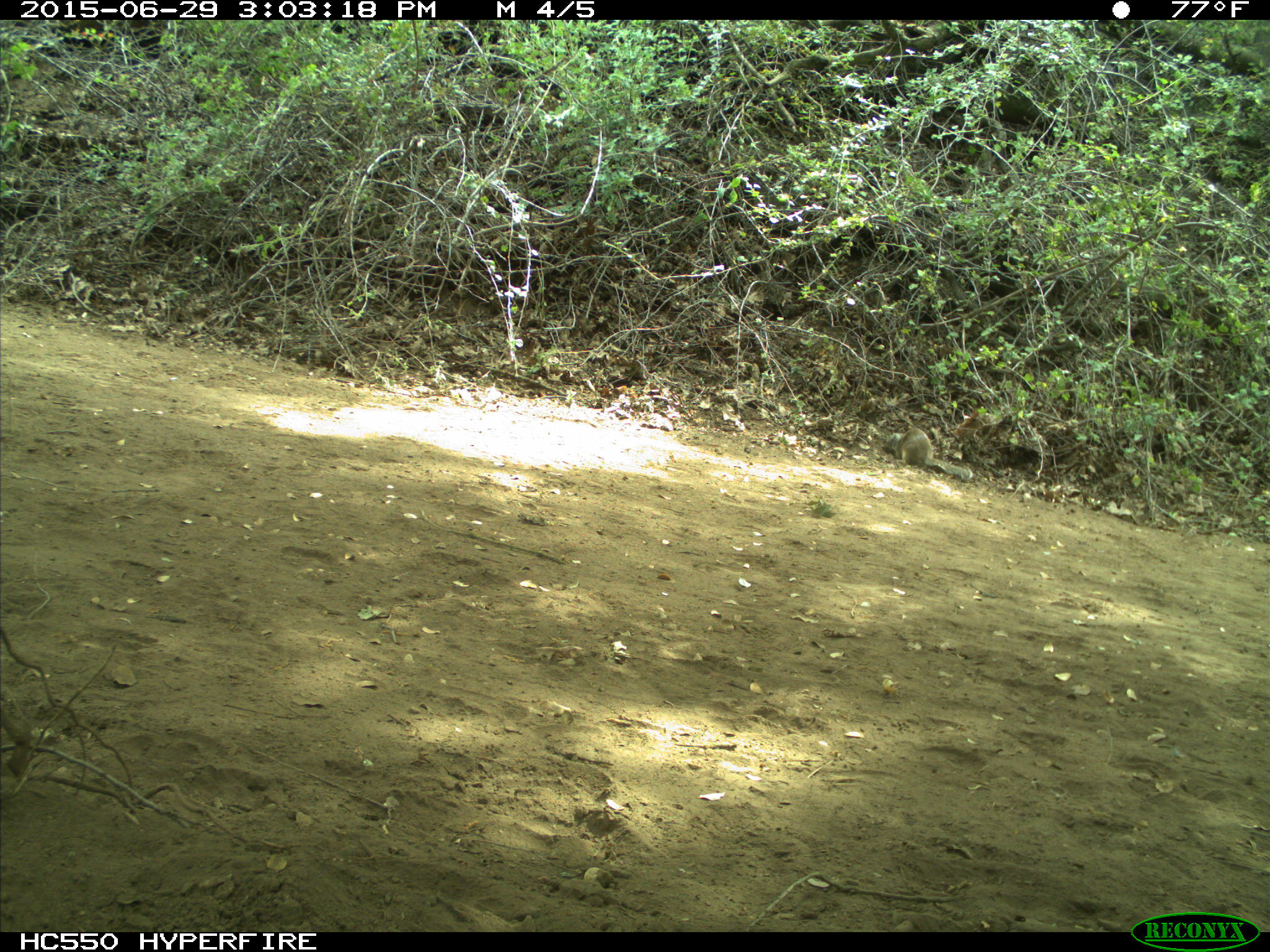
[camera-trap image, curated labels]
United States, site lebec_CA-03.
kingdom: Animalia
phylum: Chordata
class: Mammalia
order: Rodentia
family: Sciuridae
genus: Otospermophilus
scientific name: Otospermophilus beecheyi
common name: california ground squirrel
Otospermophilus beecheyi (california ground squirrel).